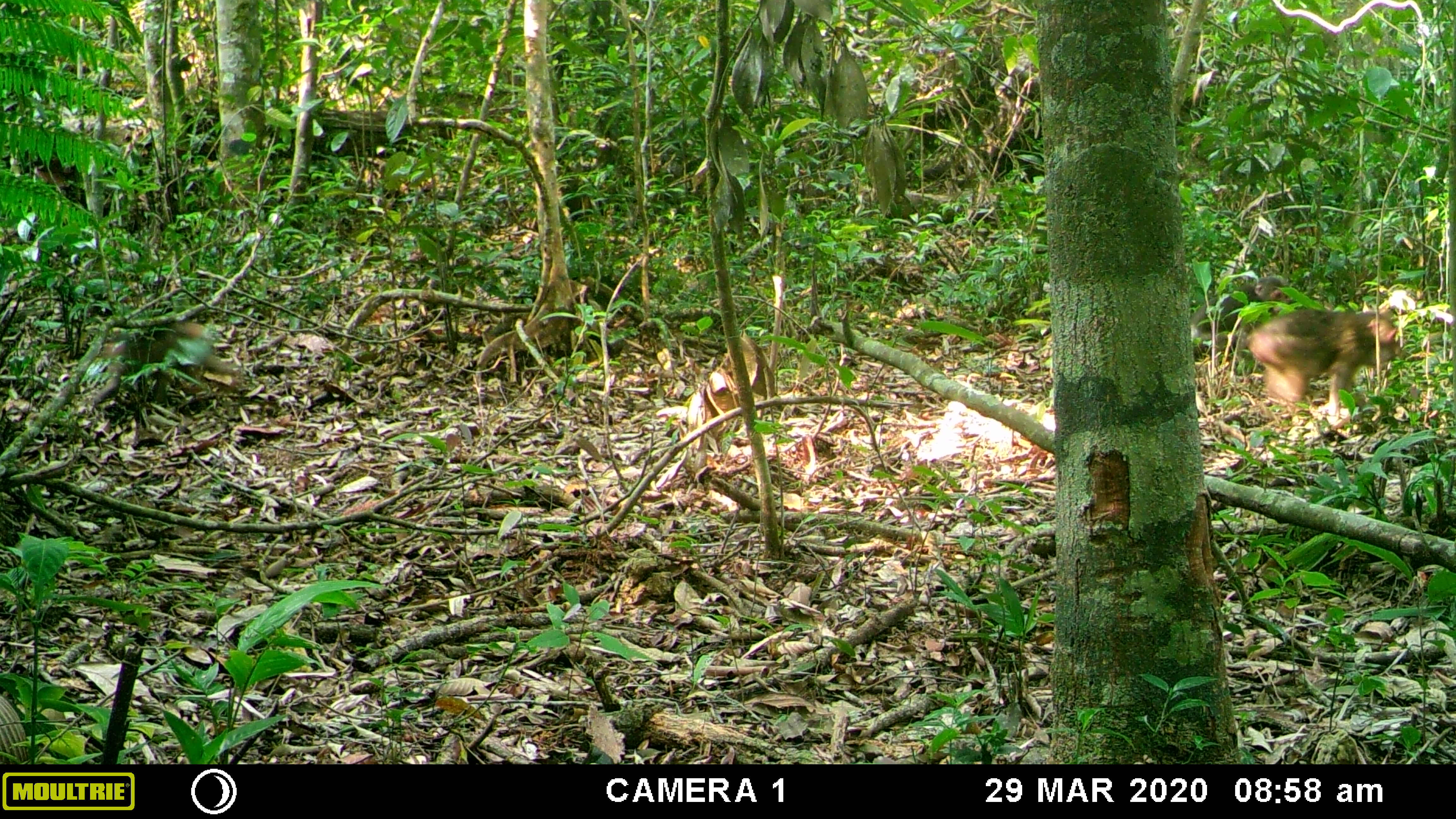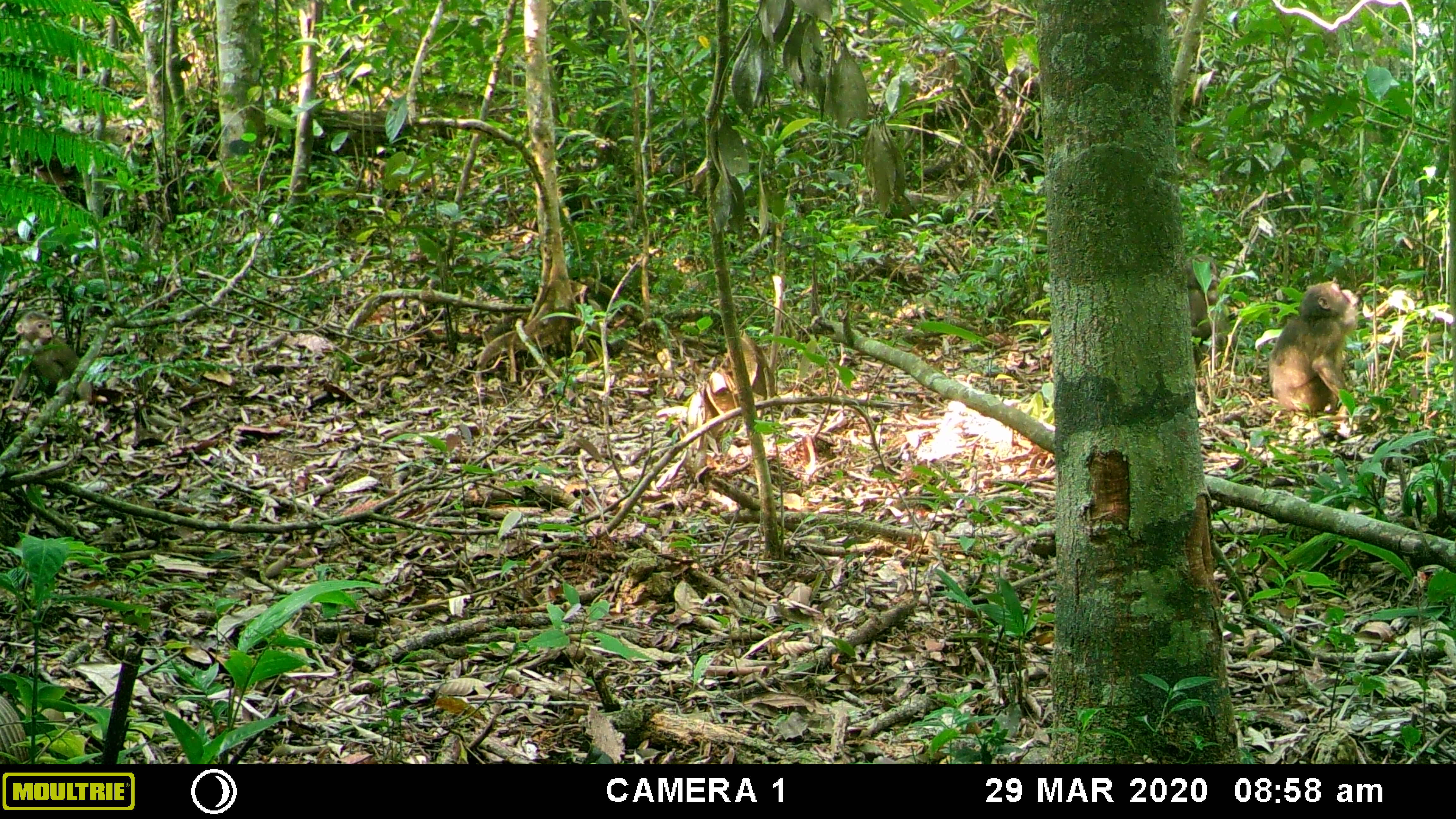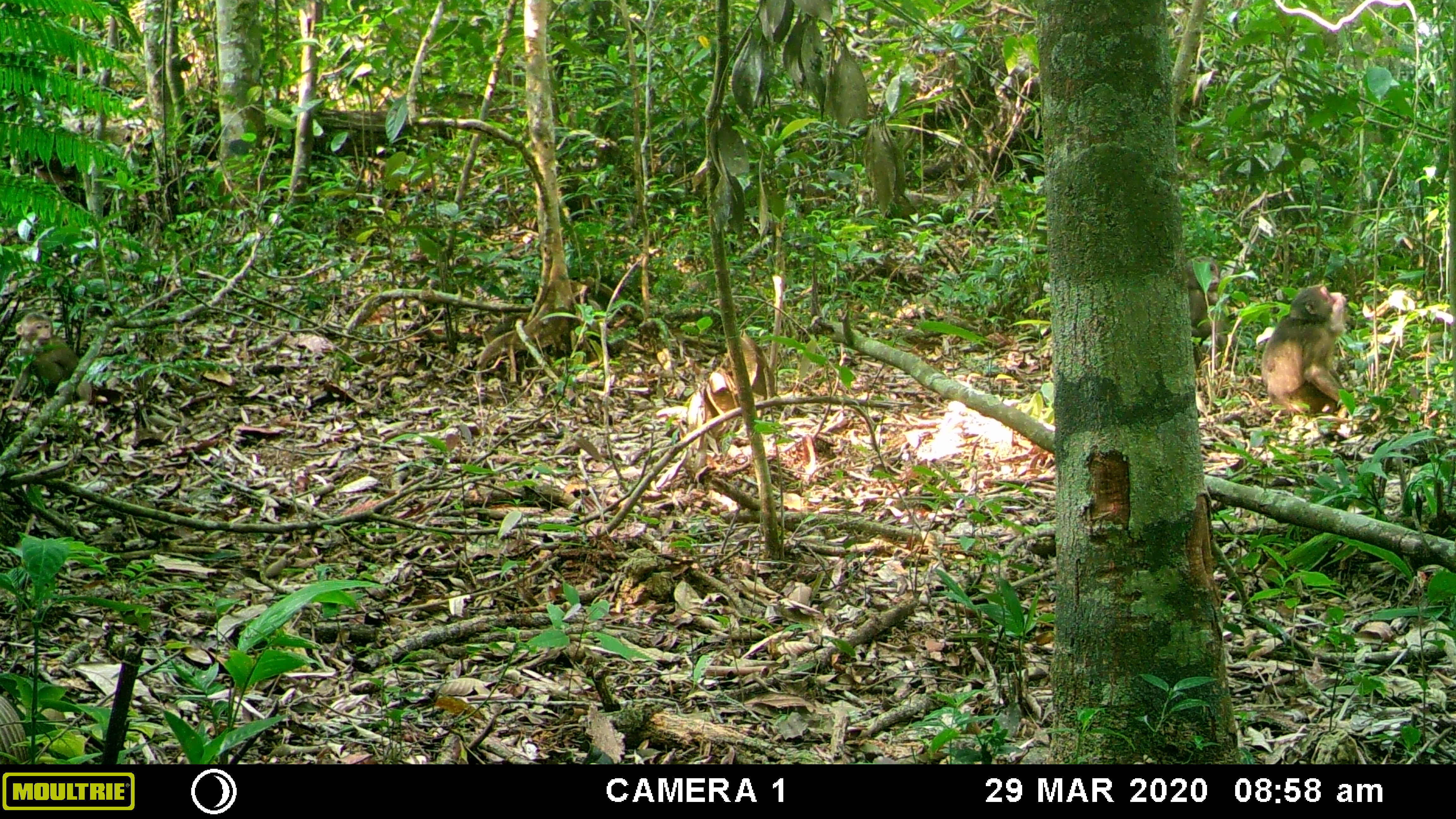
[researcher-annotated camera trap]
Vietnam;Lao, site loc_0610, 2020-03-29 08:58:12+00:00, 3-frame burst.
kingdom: Animalia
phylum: Chordata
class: Mammalia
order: Primates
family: Cercopithecidae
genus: Macaca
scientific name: Macaca arctoides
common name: stump-tailed macaque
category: stump tailed macaque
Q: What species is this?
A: Stump tailed macaque (stump-tailed macaque) (Macaca arctoides).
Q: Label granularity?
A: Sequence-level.